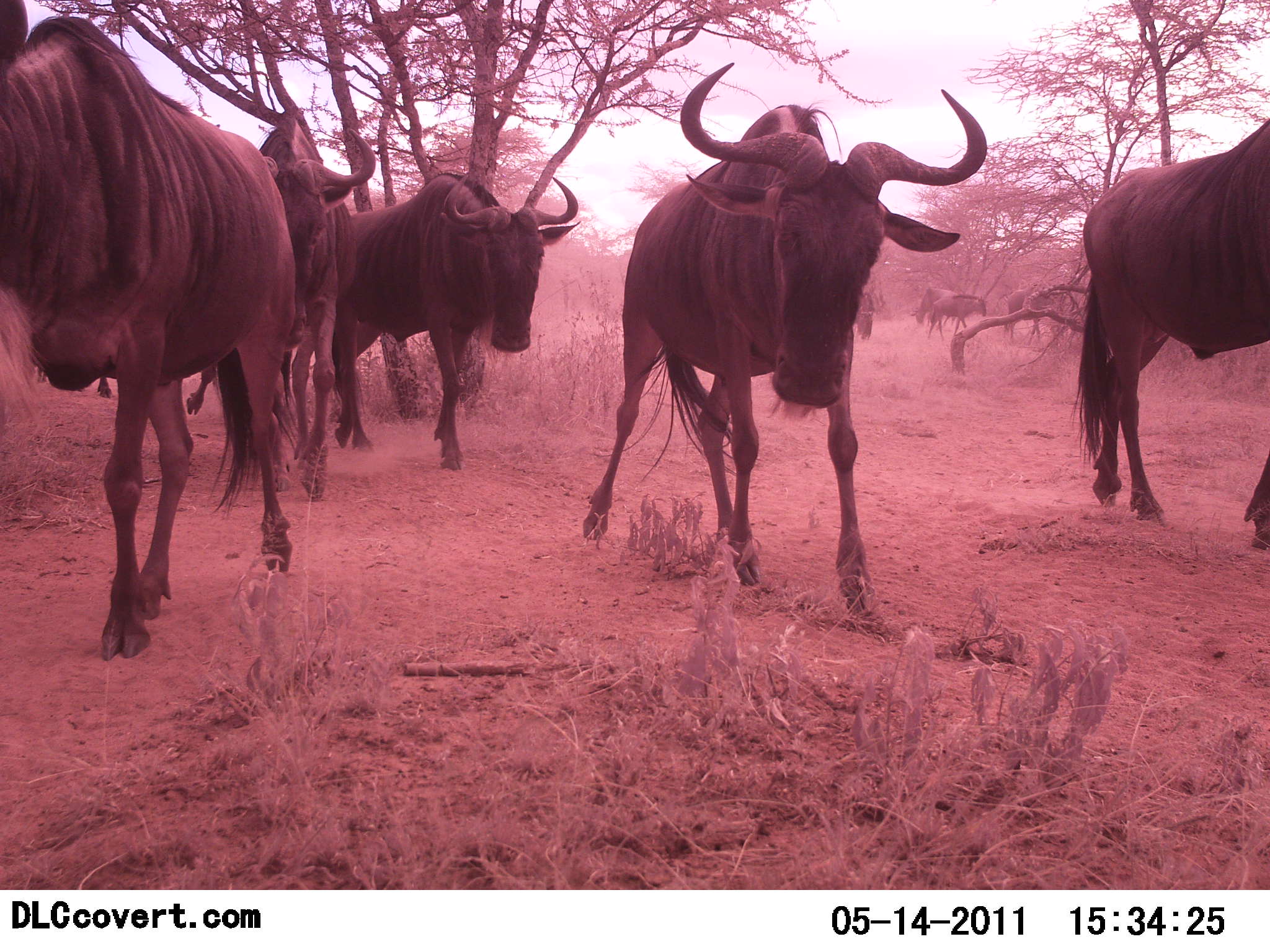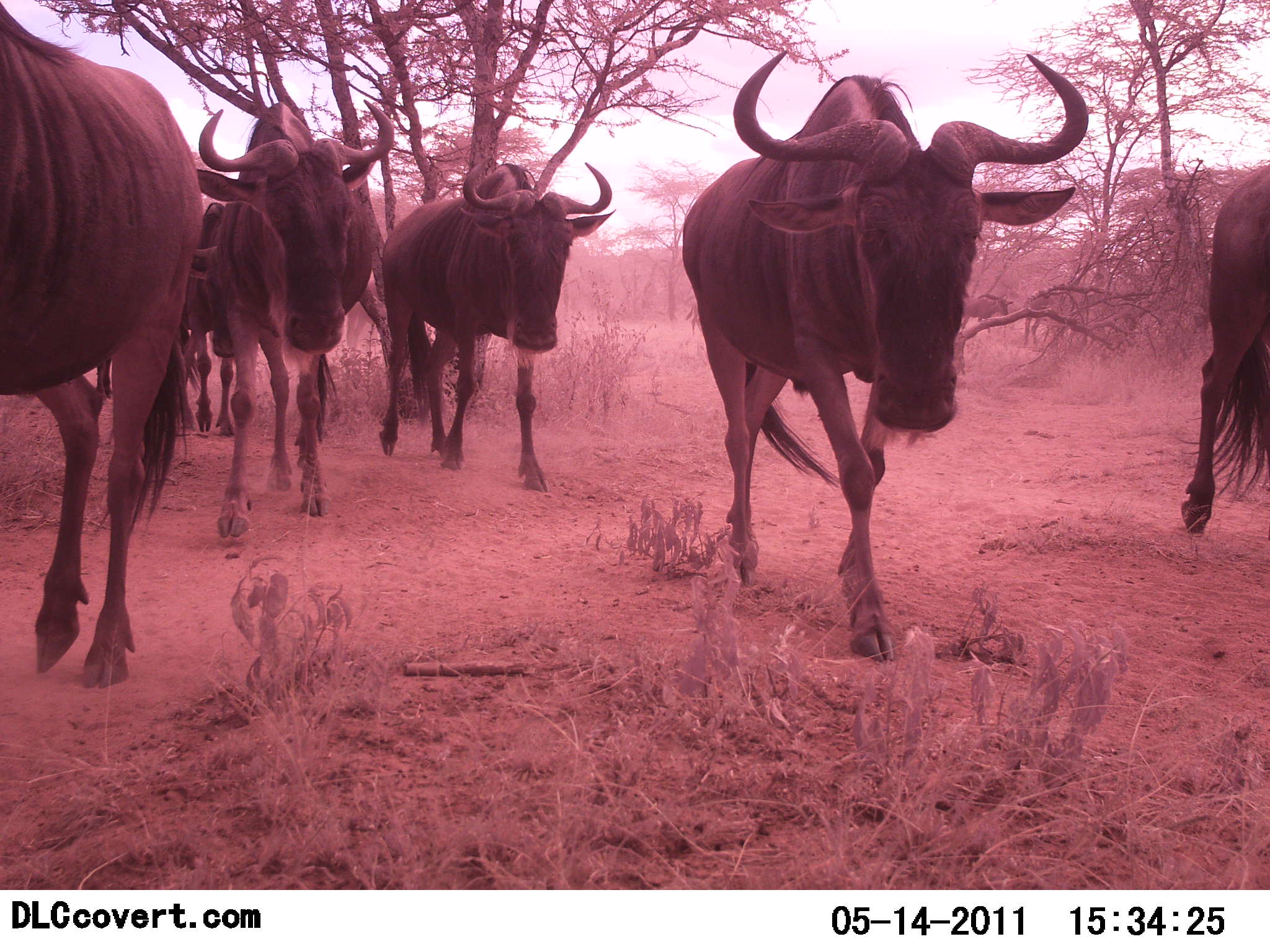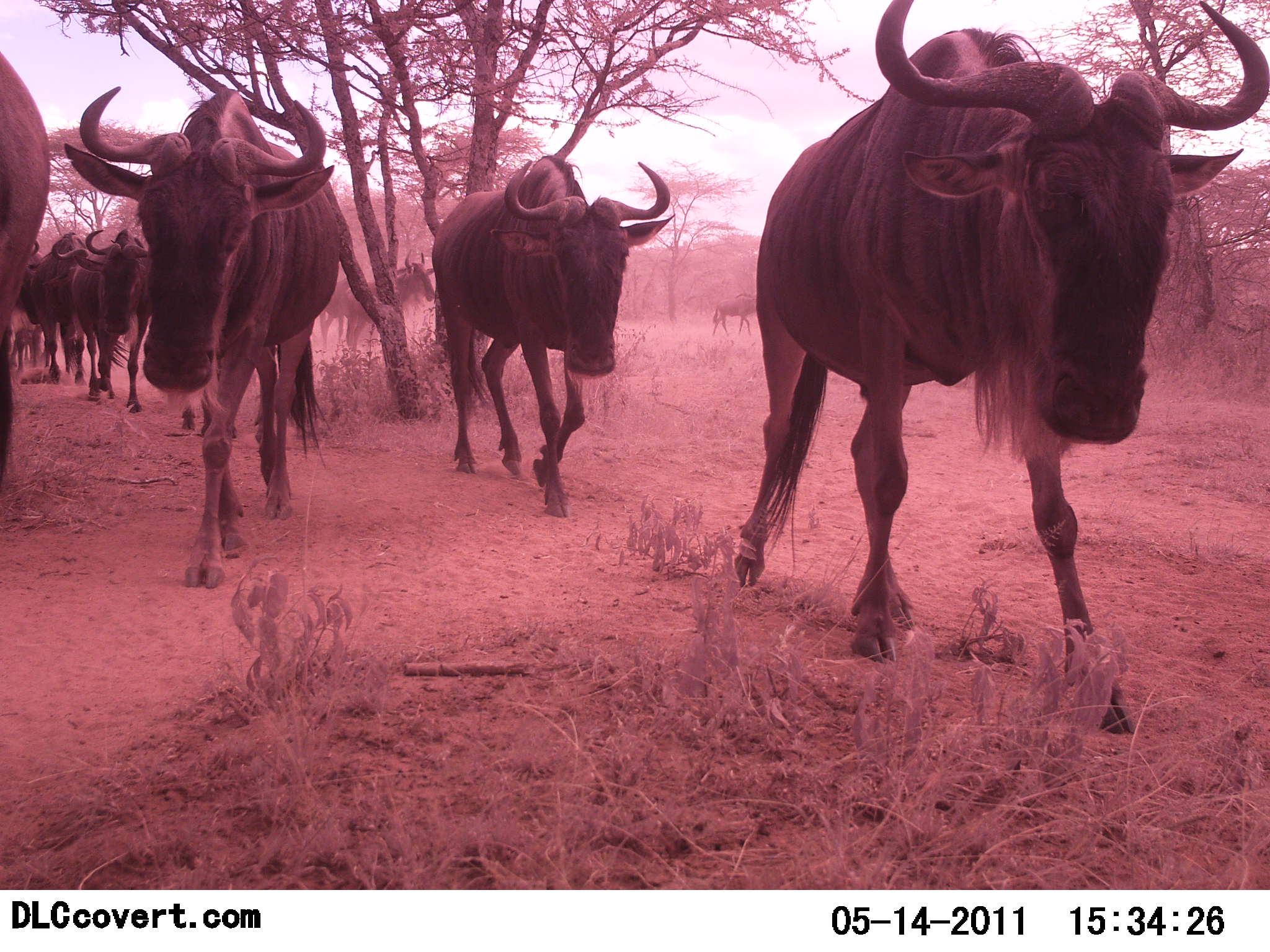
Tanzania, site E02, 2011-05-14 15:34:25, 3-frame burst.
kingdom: Animalia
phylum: Chordata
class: Mammalia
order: Artiodactyla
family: Bovidae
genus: Connochaetes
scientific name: Connochaetes taurinus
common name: blue wildebeest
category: wildebeest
Wildebeest (blue wildebeest) (Connochaetes taurinus), count 10. Behavior (volunteer vote fractions): standing 8%, resting 0%, moving 100%, interacting 0%. Young present (vote fraction): 0%. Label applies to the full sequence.